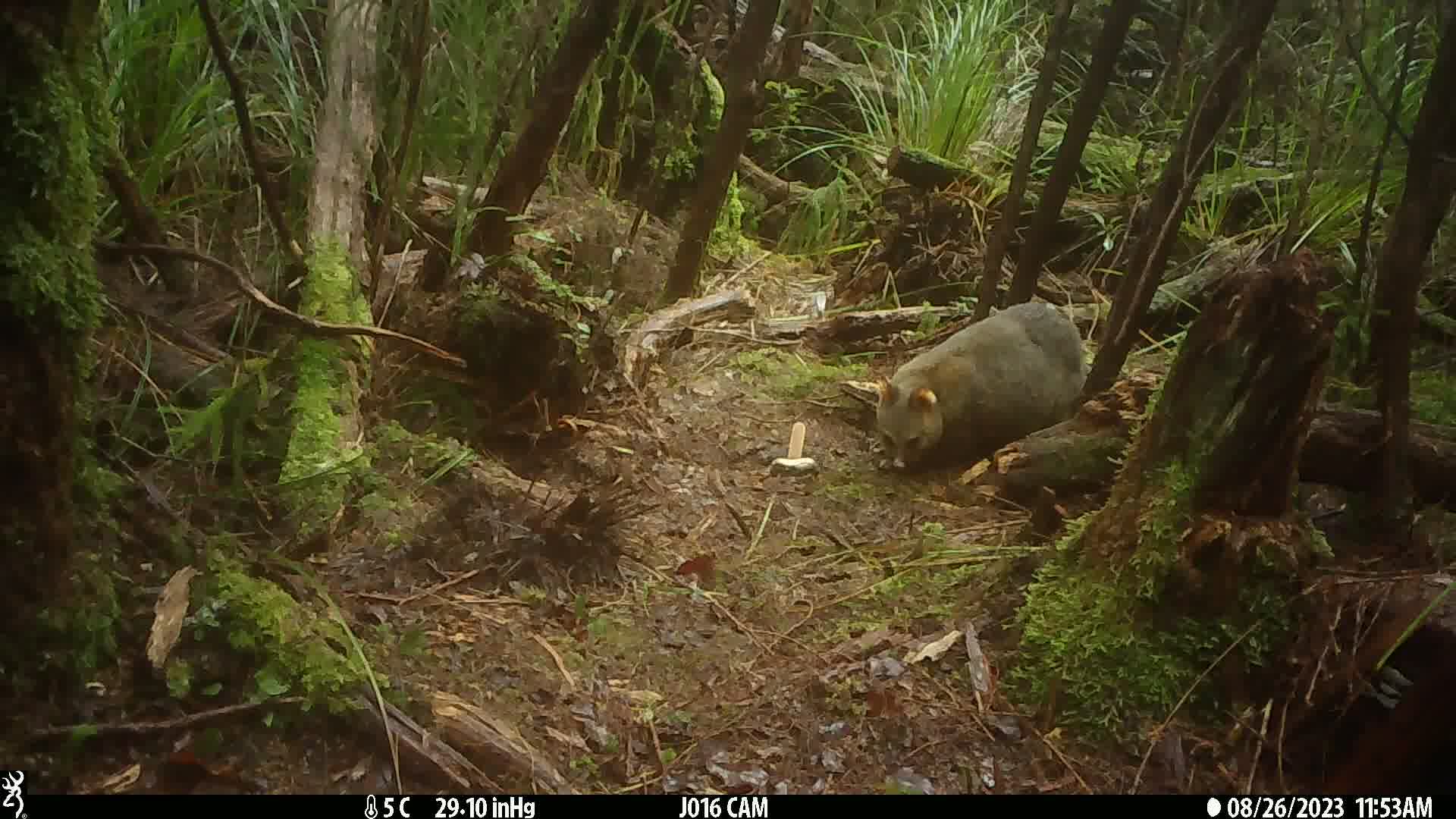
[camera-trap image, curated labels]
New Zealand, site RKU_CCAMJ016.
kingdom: Animalia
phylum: Chordata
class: Mammalia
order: Diprotodontia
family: Phalangeridae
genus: Trichosurus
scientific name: Trichosurus vulpecula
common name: common brushtail possum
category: possum